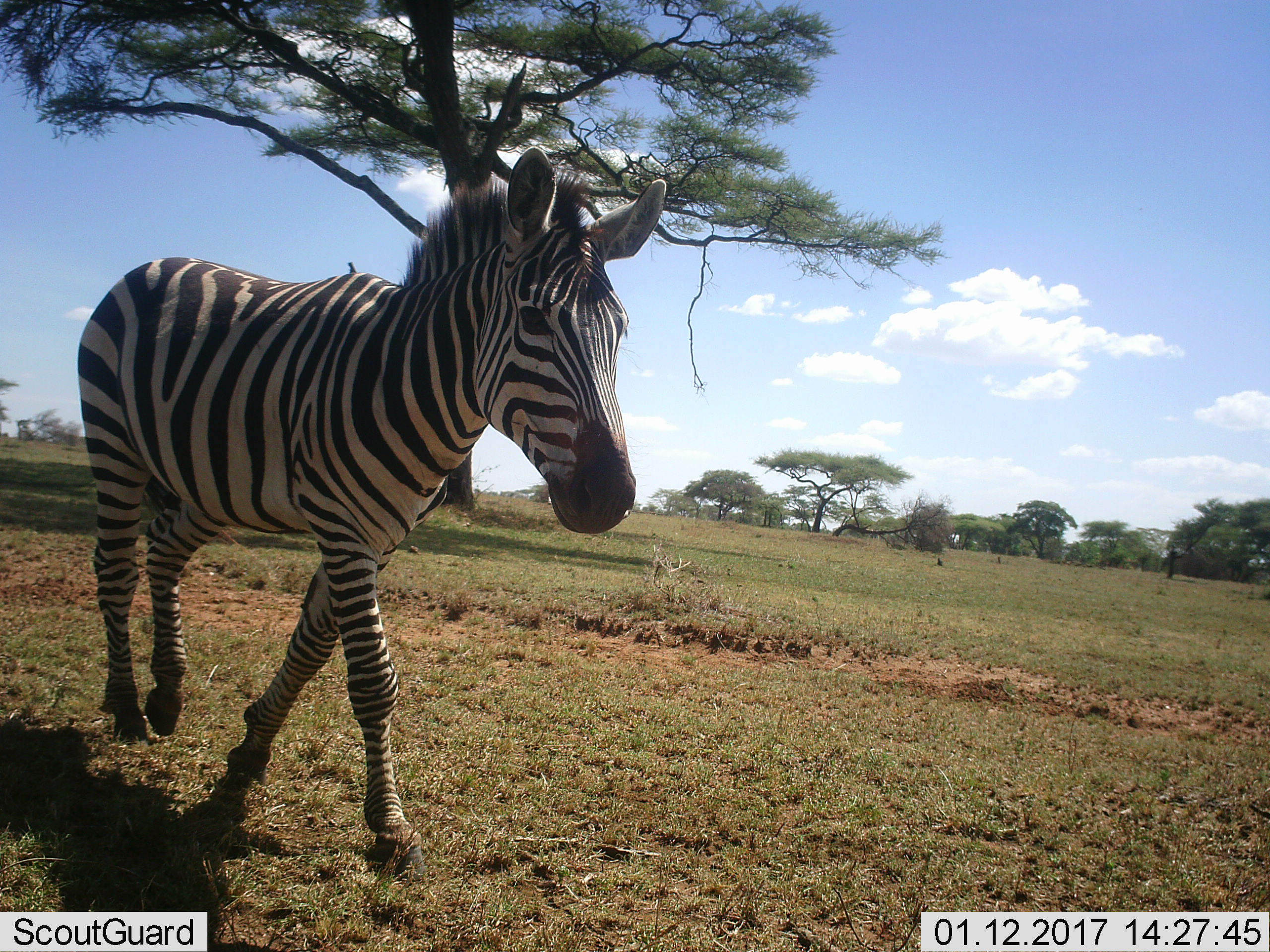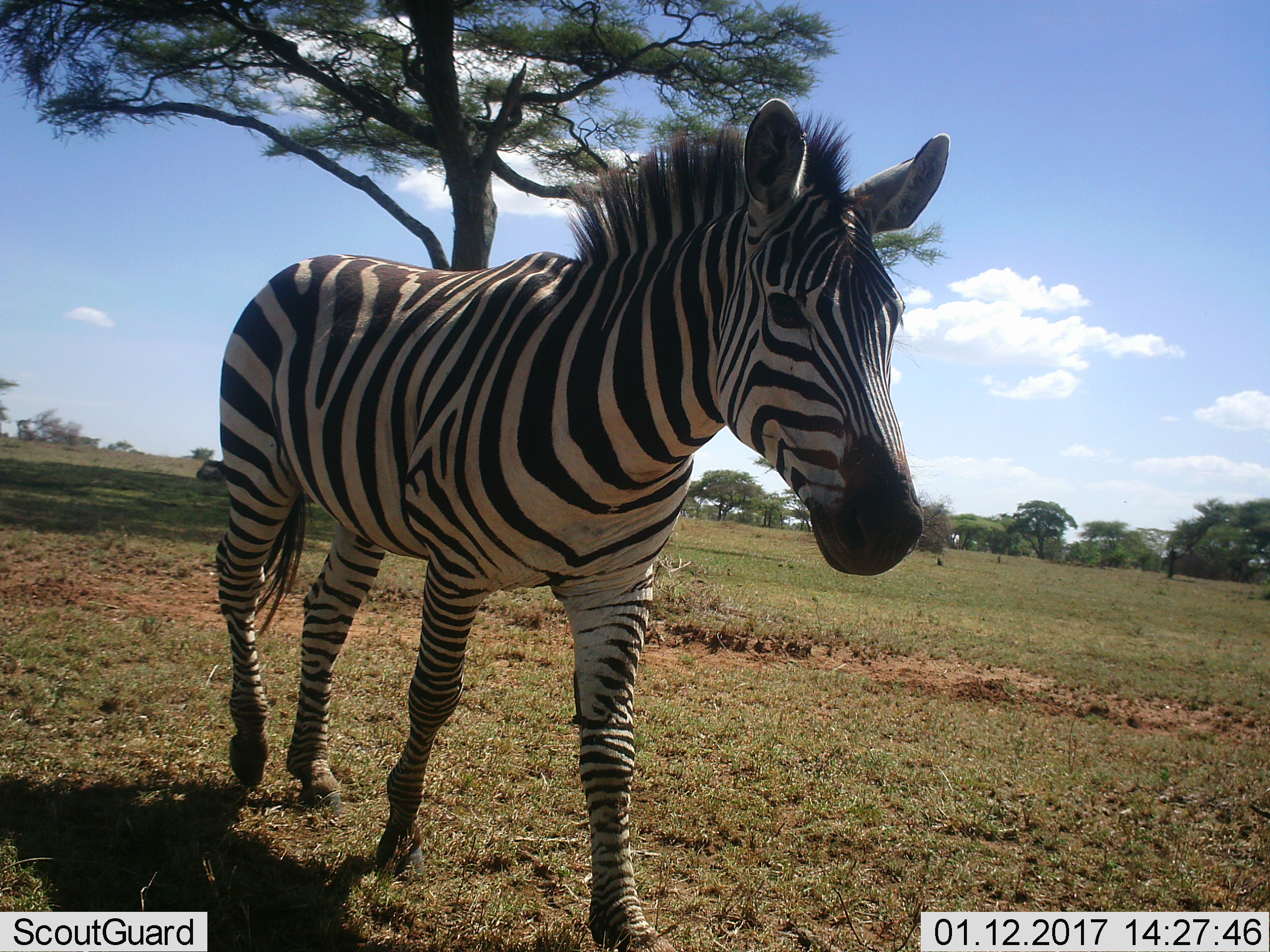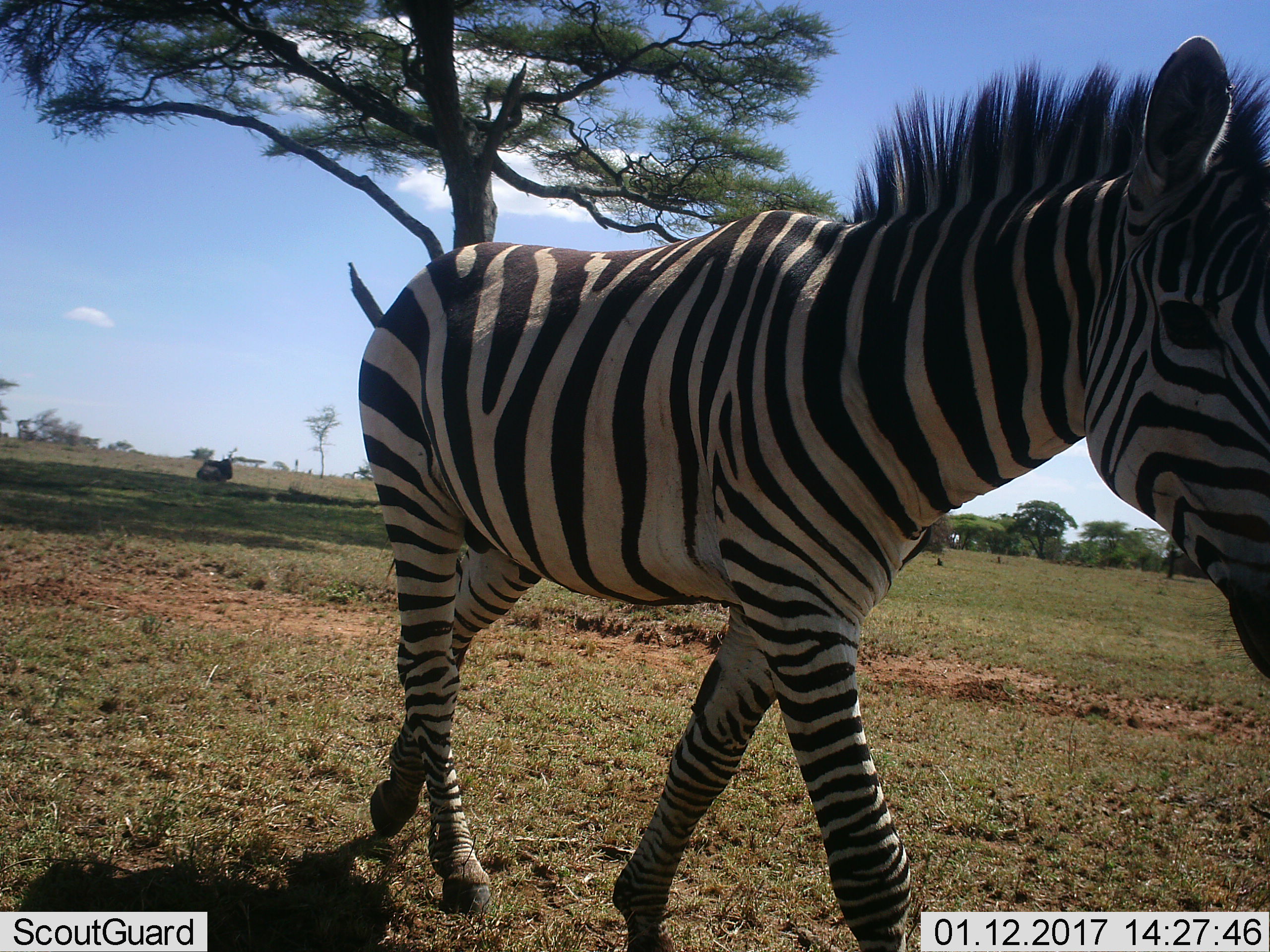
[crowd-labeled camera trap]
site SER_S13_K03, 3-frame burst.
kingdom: Animalia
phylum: Chordata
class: Mammalia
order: Perissodactyla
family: Equidae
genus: Equus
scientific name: Equus quagga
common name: plains zebra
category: zebraplains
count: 1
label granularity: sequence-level